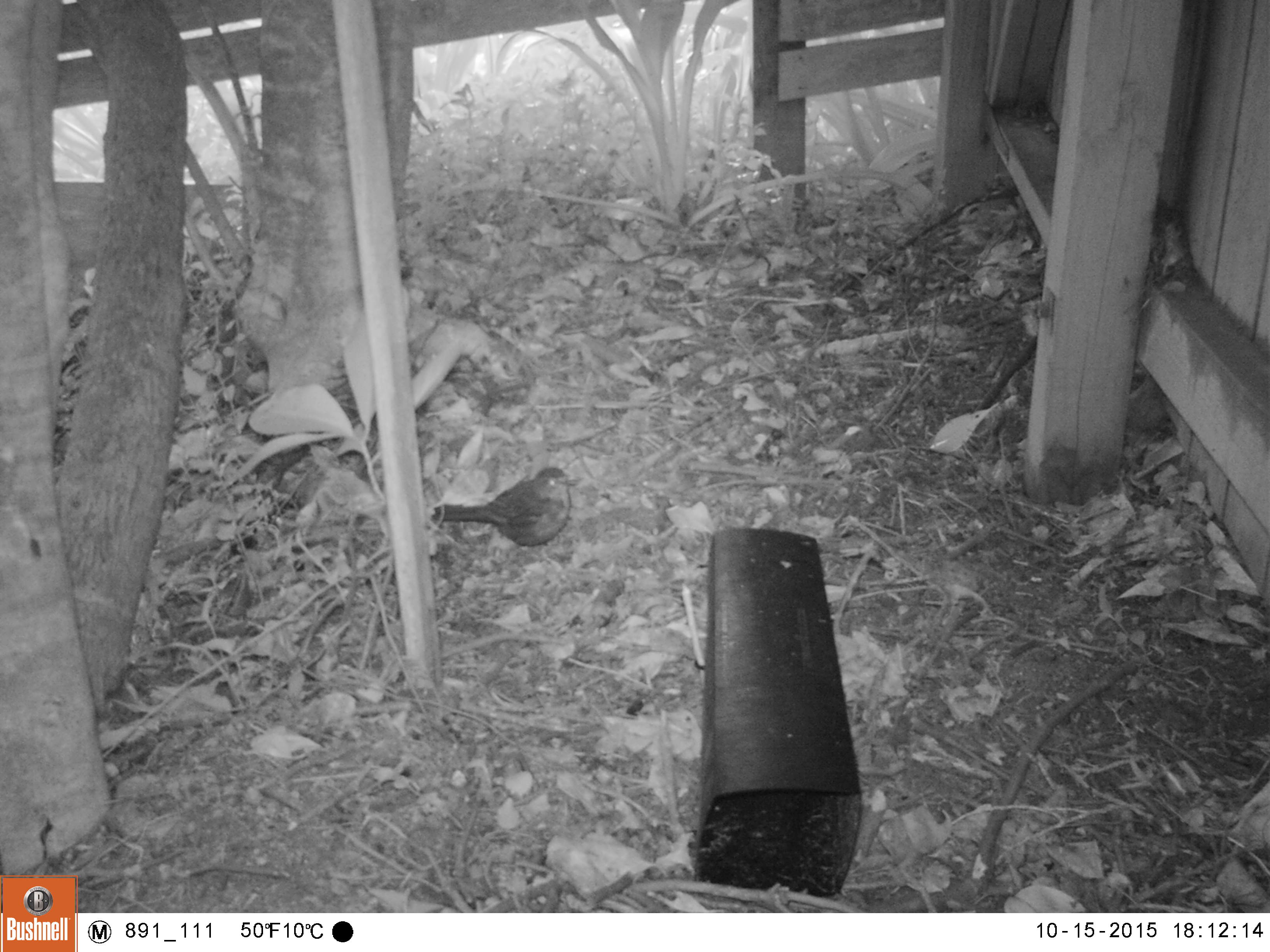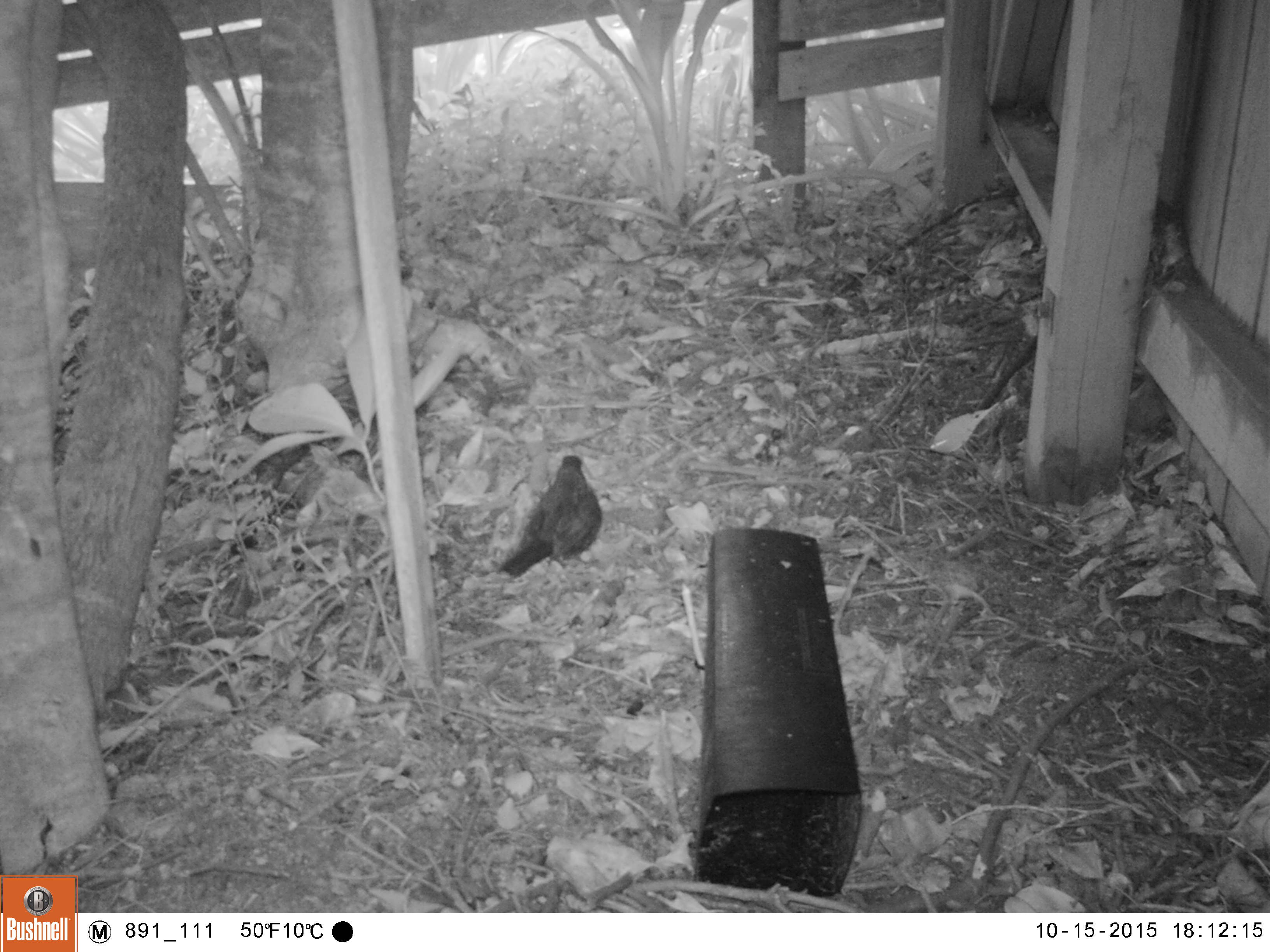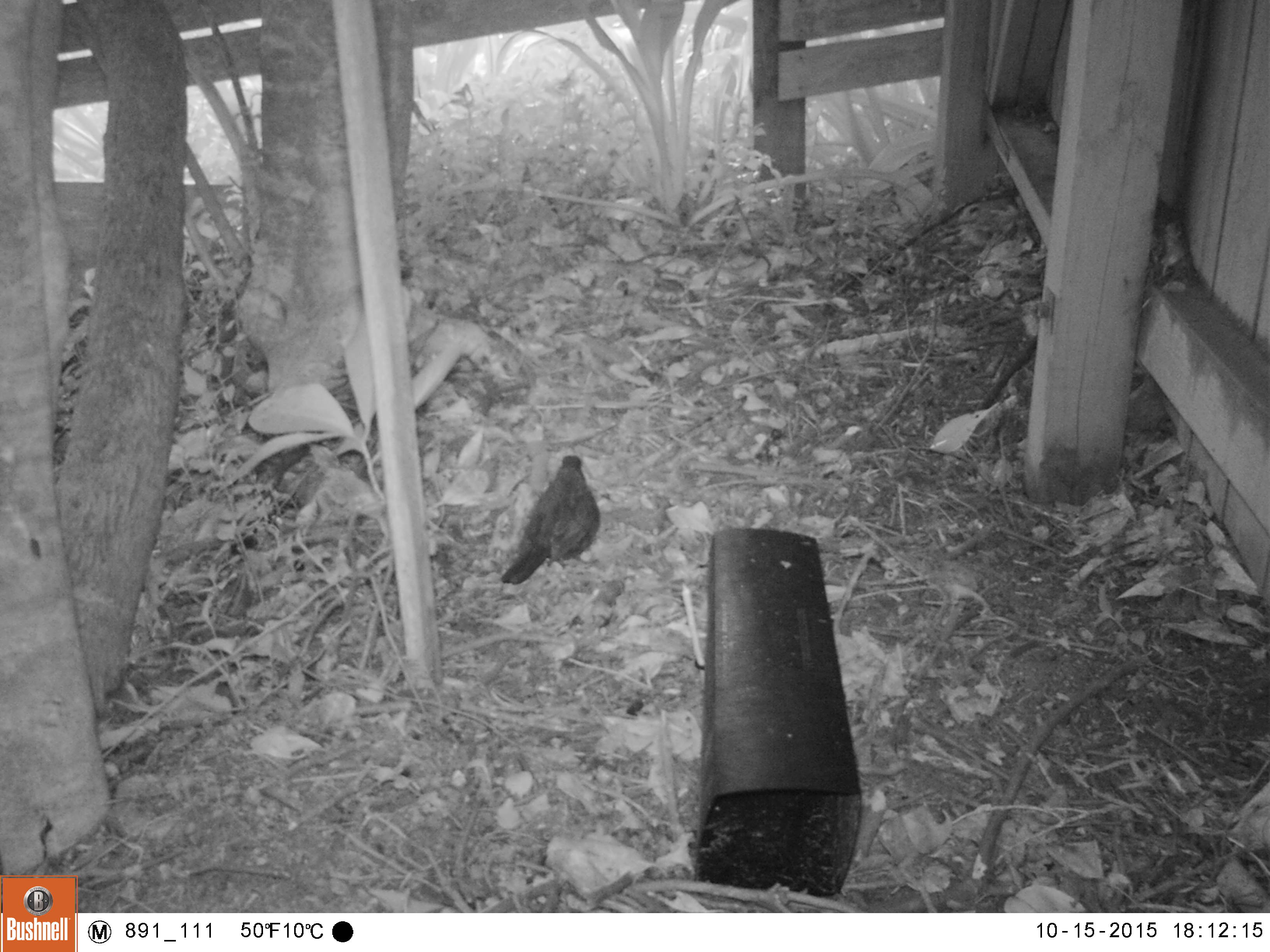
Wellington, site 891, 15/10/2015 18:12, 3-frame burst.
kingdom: Animalia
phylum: Chordata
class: Aves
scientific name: Aves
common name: bird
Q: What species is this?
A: Bird (Aves).